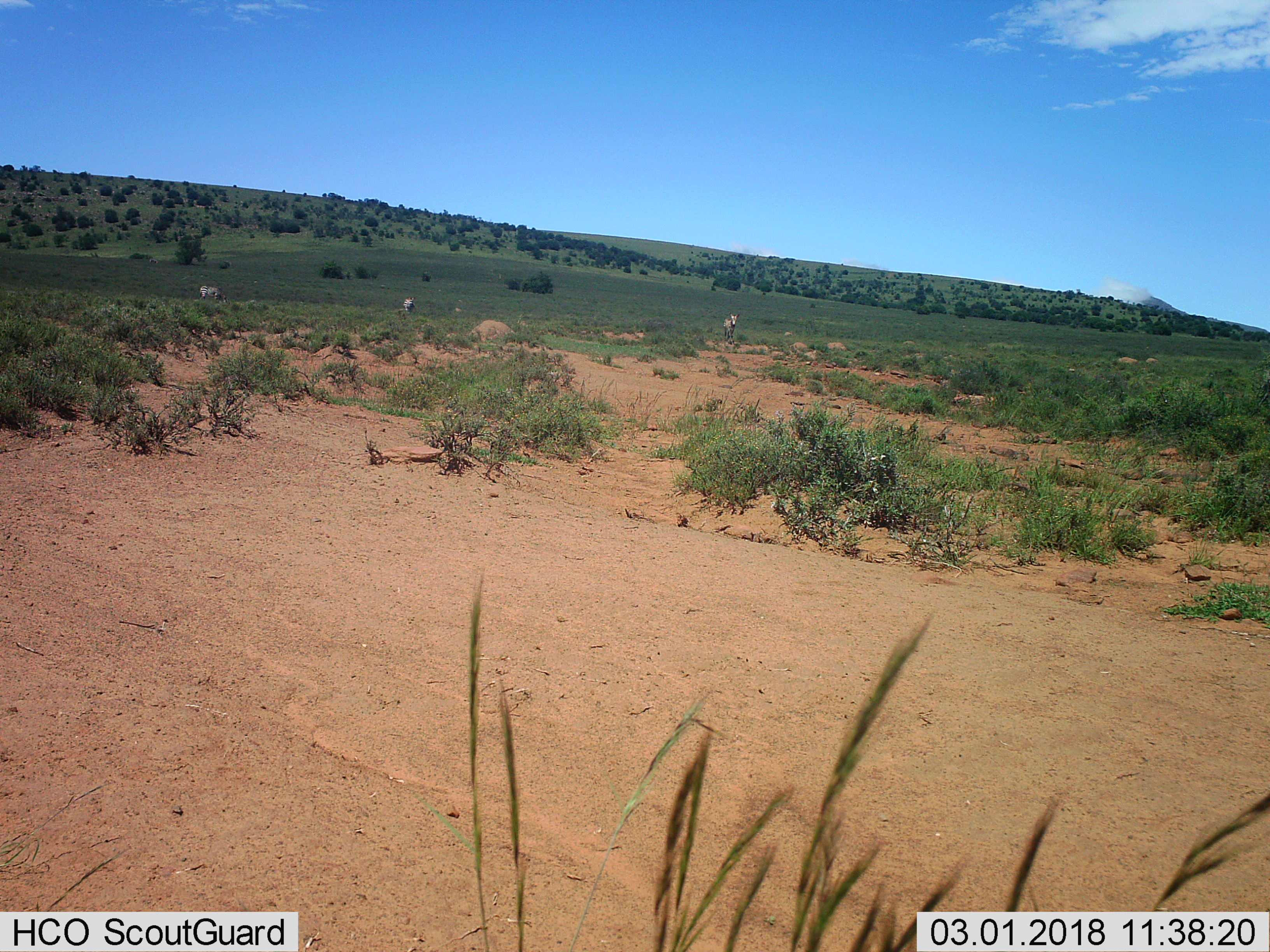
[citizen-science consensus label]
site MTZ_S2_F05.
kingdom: Animalia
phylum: Chordata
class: Mammalia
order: Perissodactyla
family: Equidae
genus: Equus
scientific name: Equus zebra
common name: mountain zebra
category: zebramountain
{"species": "zebramountain (mountain zebra) (Equus zebra)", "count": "3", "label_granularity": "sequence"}